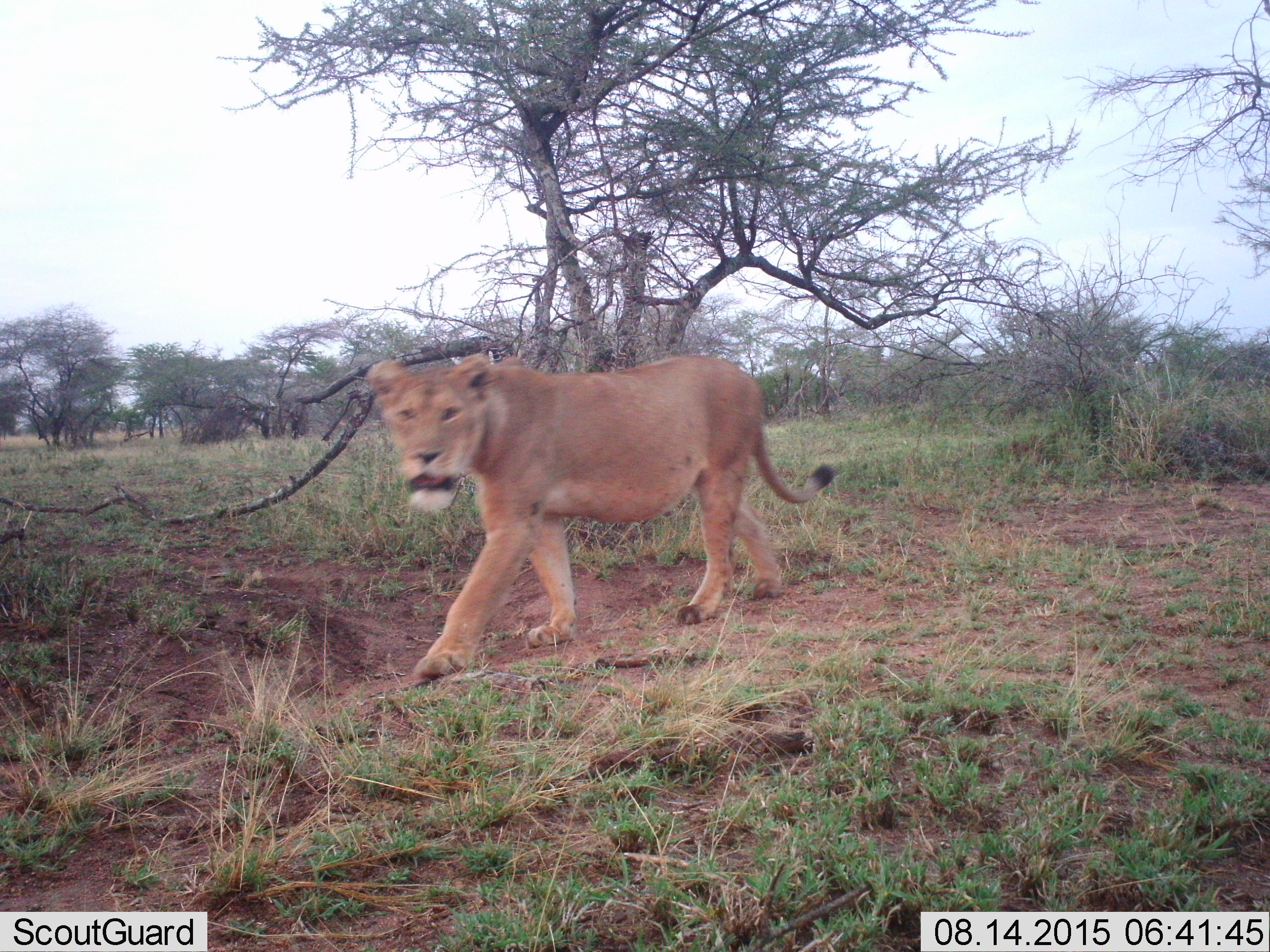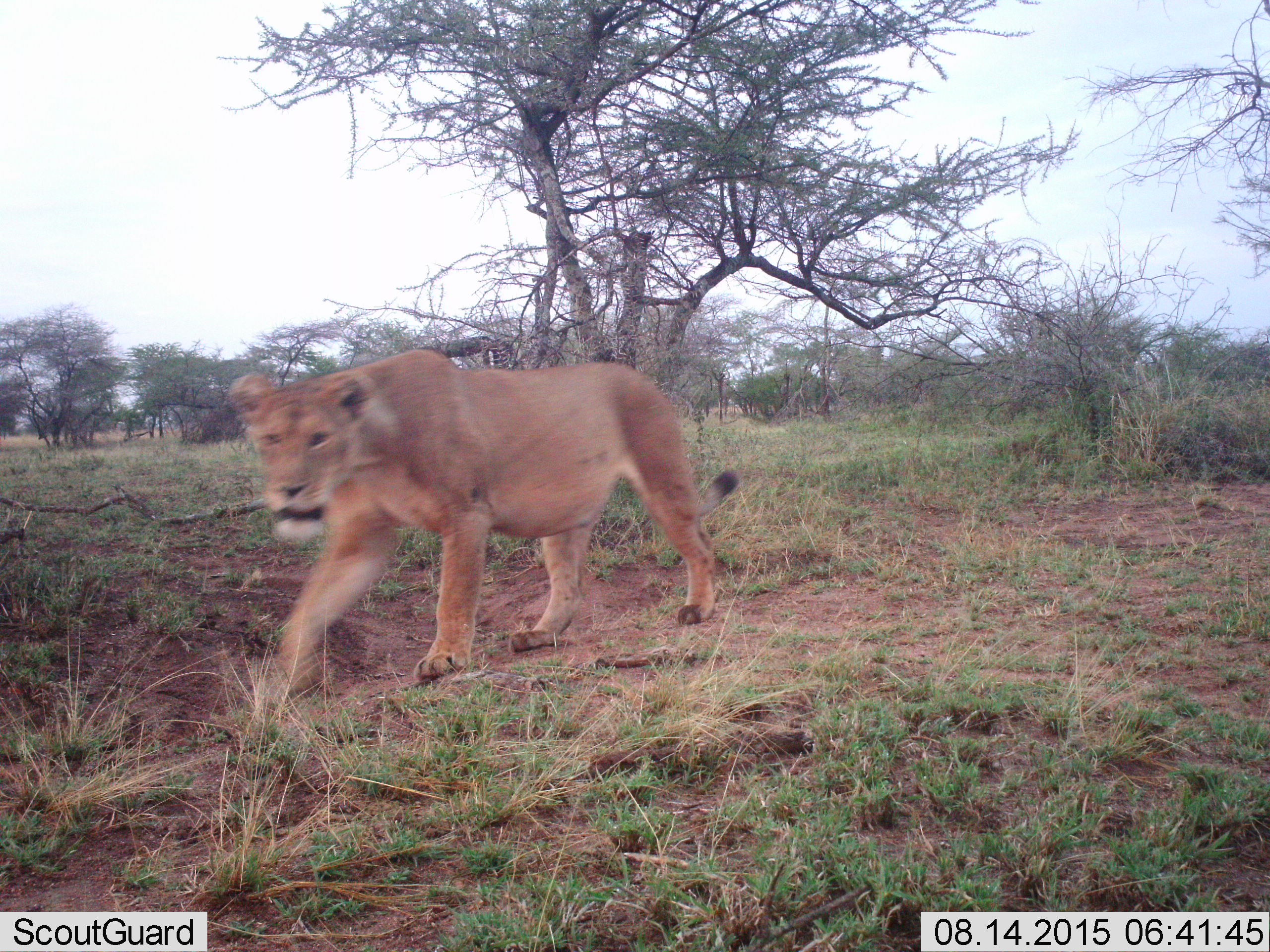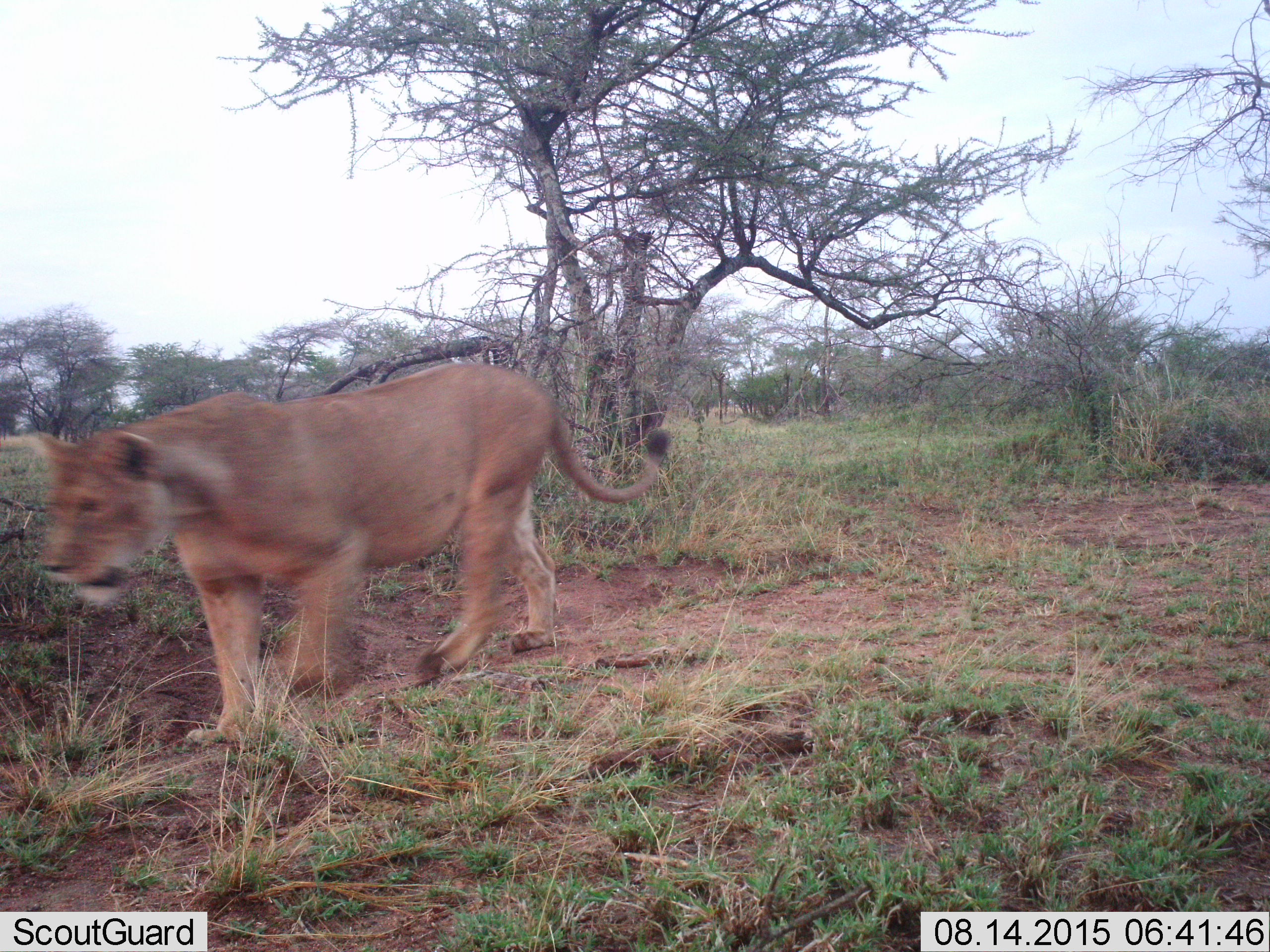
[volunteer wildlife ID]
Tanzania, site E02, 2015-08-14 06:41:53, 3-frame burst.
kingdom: Animalia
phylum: Chordata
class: Mammalia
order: Carnivora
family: Felidae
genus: Panthera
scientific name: Panthera leo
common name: lion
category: lionfemale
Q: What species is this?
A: Lionfemale (lion) (Panthera leo).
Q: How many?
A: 1.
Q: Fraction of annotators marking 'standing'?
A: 0%.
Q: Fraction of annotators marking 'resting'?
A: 0%.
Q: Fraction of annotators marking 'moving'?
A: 100%.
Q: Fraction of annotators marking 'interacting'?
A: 0%.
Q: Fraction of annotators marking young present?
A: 0%.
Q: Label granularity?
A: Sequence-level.